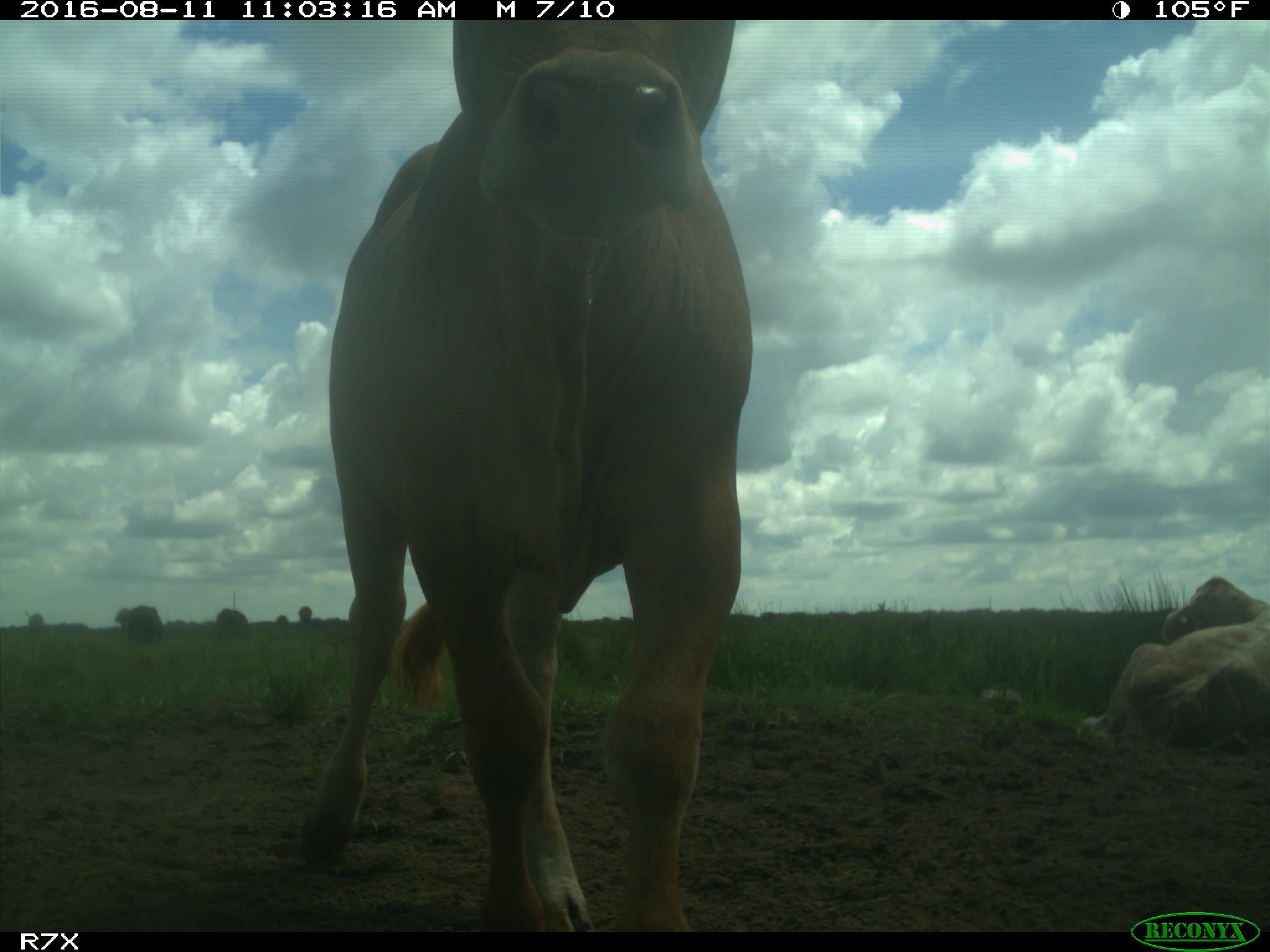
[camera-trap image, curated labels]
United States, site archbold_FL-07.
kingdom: Animalia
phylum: Chordata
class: Mammalia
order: Artiodactyla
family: Bovidae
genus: Bos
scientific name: Bos taurus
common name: domestic cow